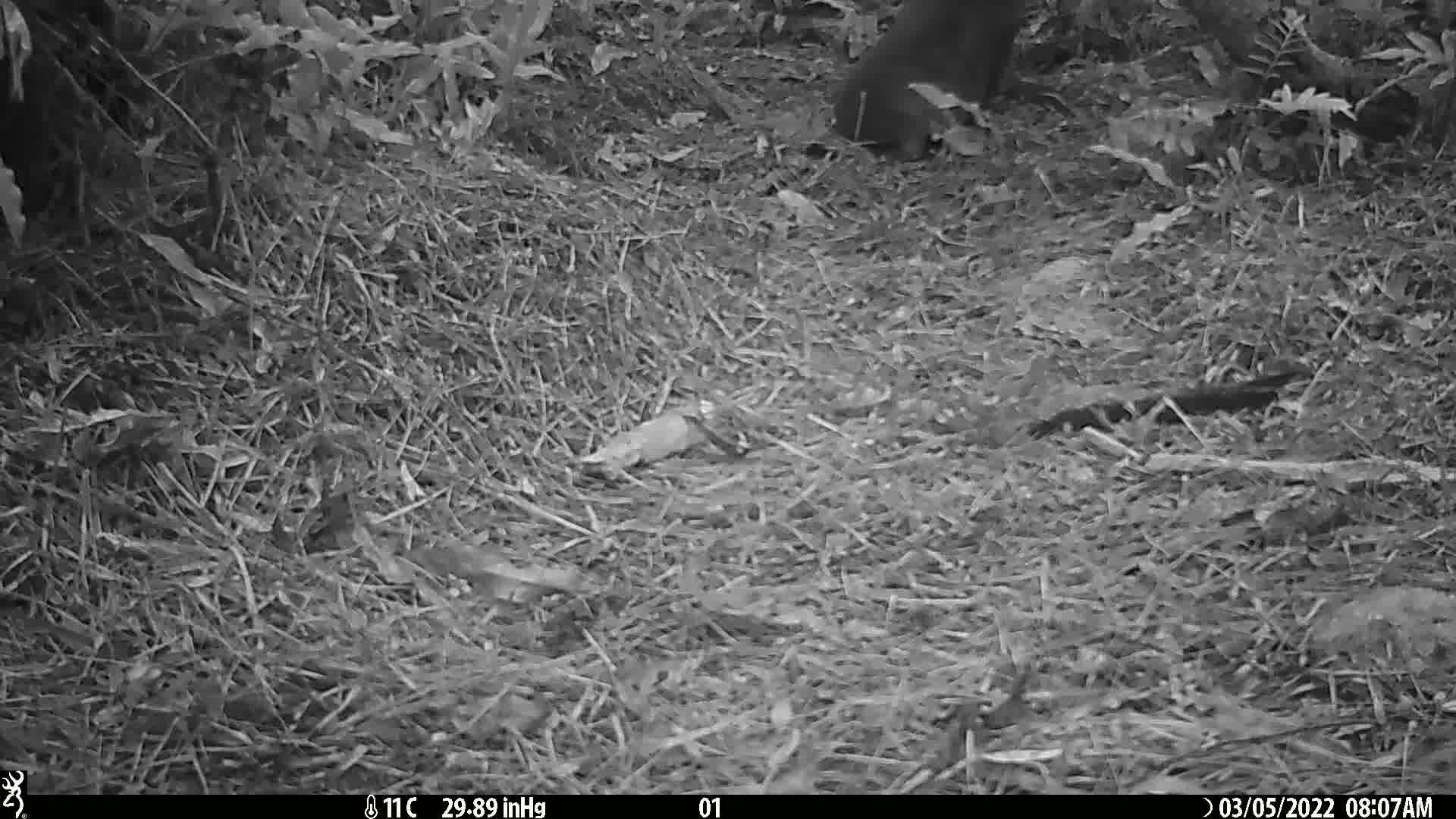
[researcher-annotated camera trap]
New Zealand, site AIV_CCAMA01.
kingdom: Animalia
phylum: Chordata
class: Mammalia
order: Carnivora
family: Otariidae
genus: Phocarctos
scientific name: Phocarctos hookeri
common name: new zealand sea lion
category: sealion